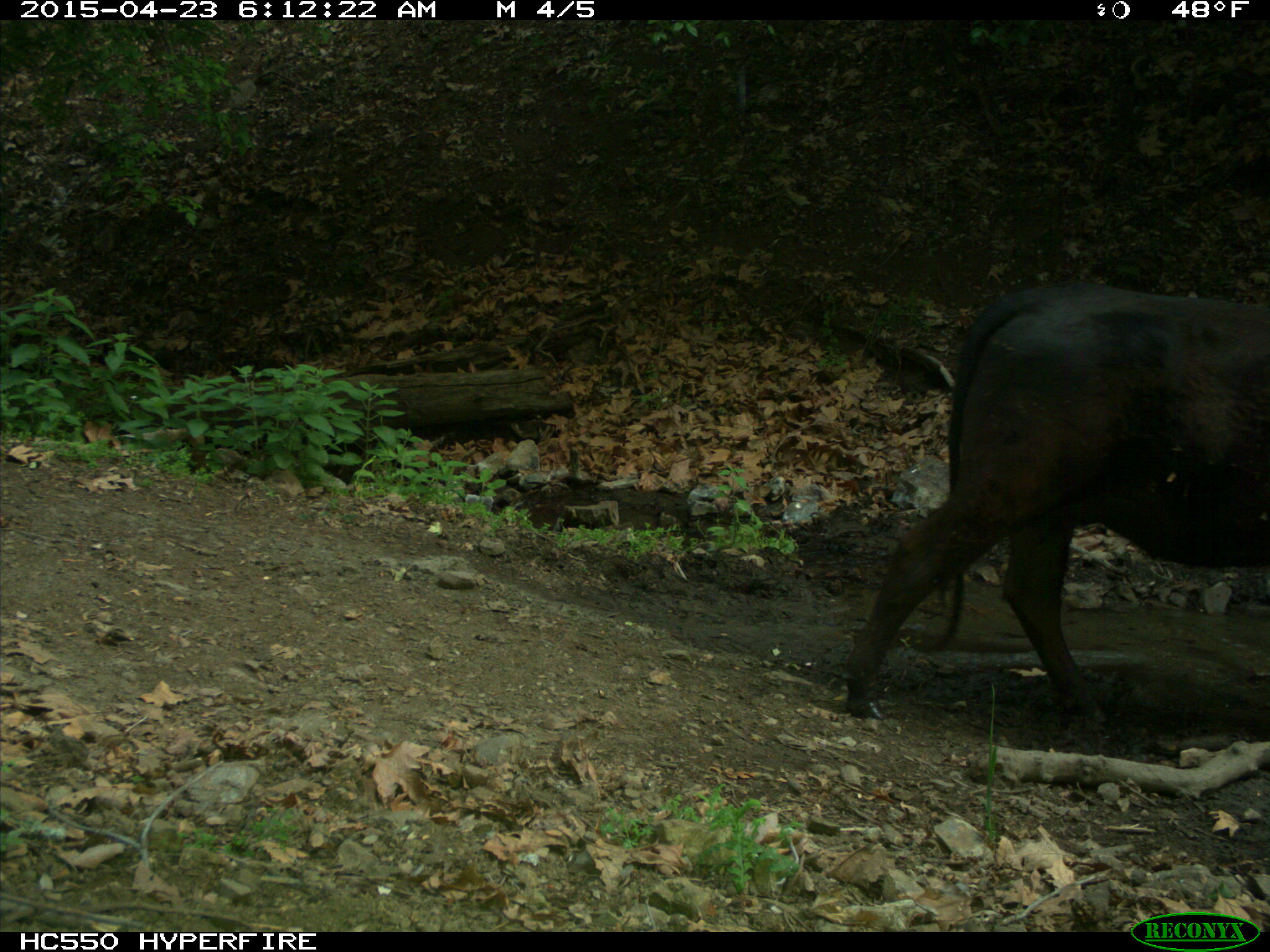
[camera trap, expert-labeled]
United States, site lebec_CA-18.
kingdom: Animalia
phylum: Chordata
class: Mammalia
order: Artiodactyla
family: Bovidae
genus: Bos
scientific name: Bos taurus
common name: domestic cow